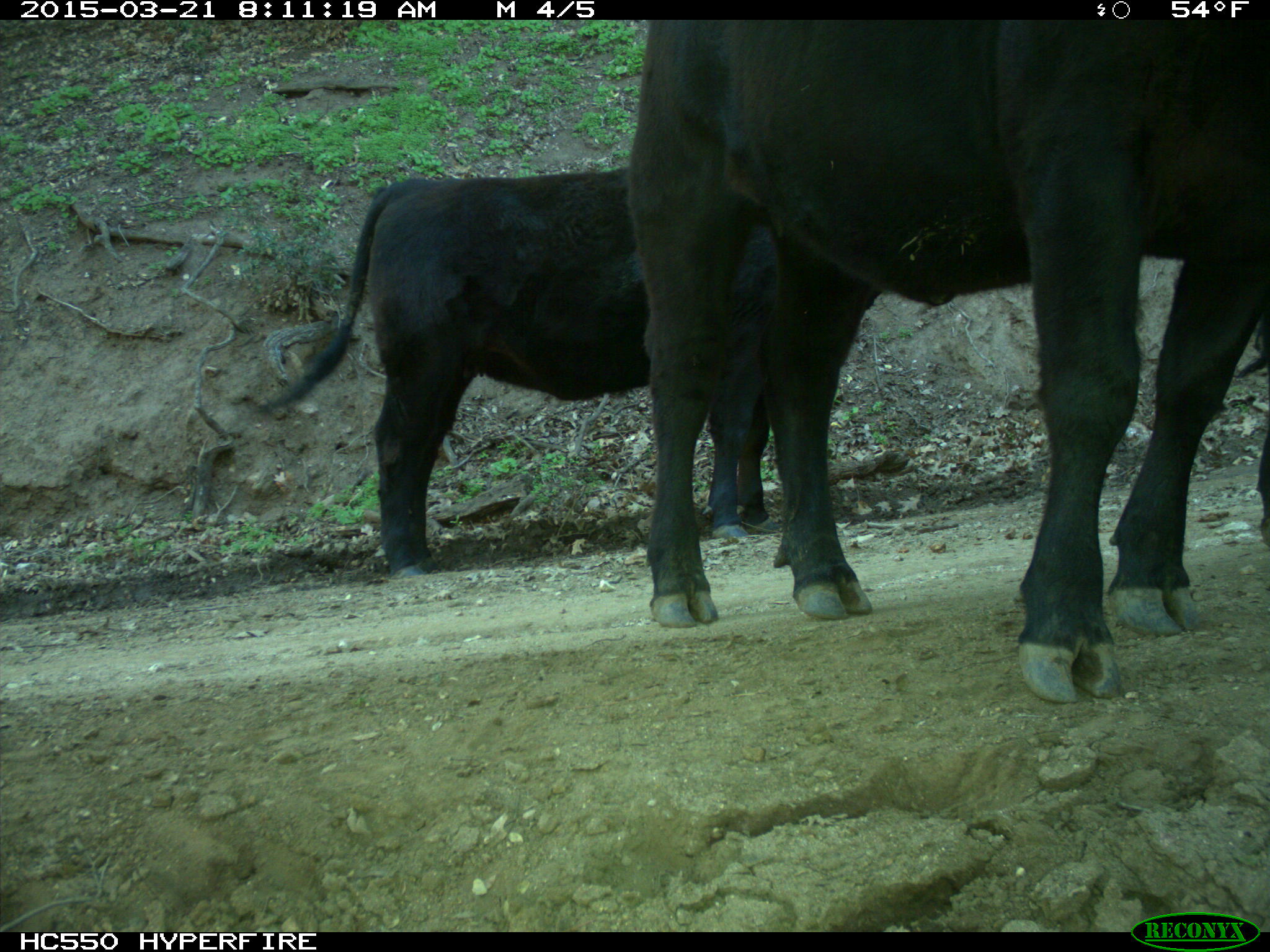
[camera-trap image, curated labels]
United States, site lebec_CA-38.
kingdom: Animalia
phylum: Chordata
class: Mammalia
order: Artiodactyla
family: Bovidae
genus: Bos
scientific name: Bos taurus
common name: domestic cow